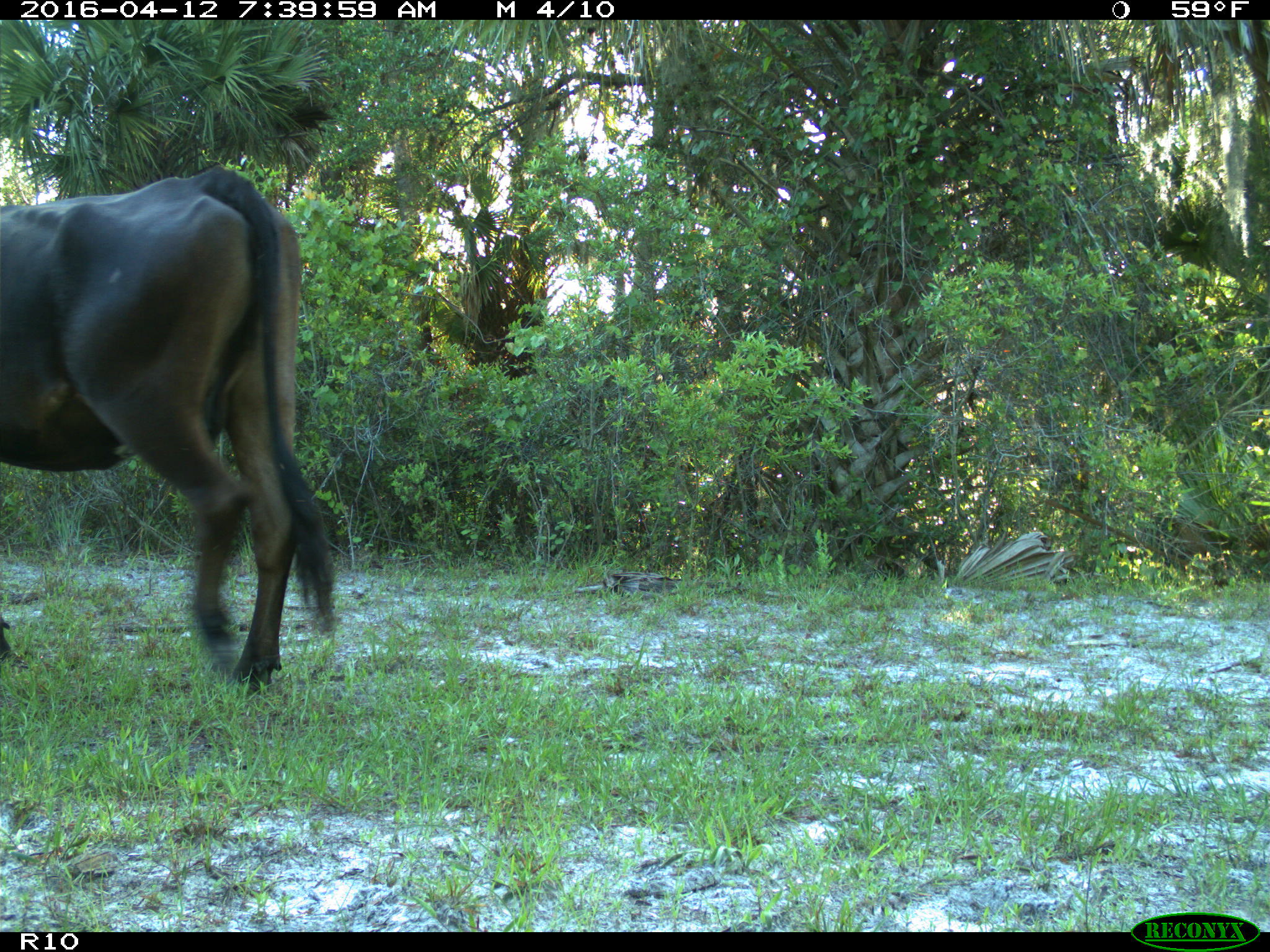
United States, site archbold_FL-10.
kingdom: Animalia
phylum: Chordata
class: Mammalia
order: Artiodactyla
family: Bovidae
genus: Bos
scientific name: Bos taurus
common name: domestic cow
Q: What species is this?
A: Bos taurus (domestic cow).